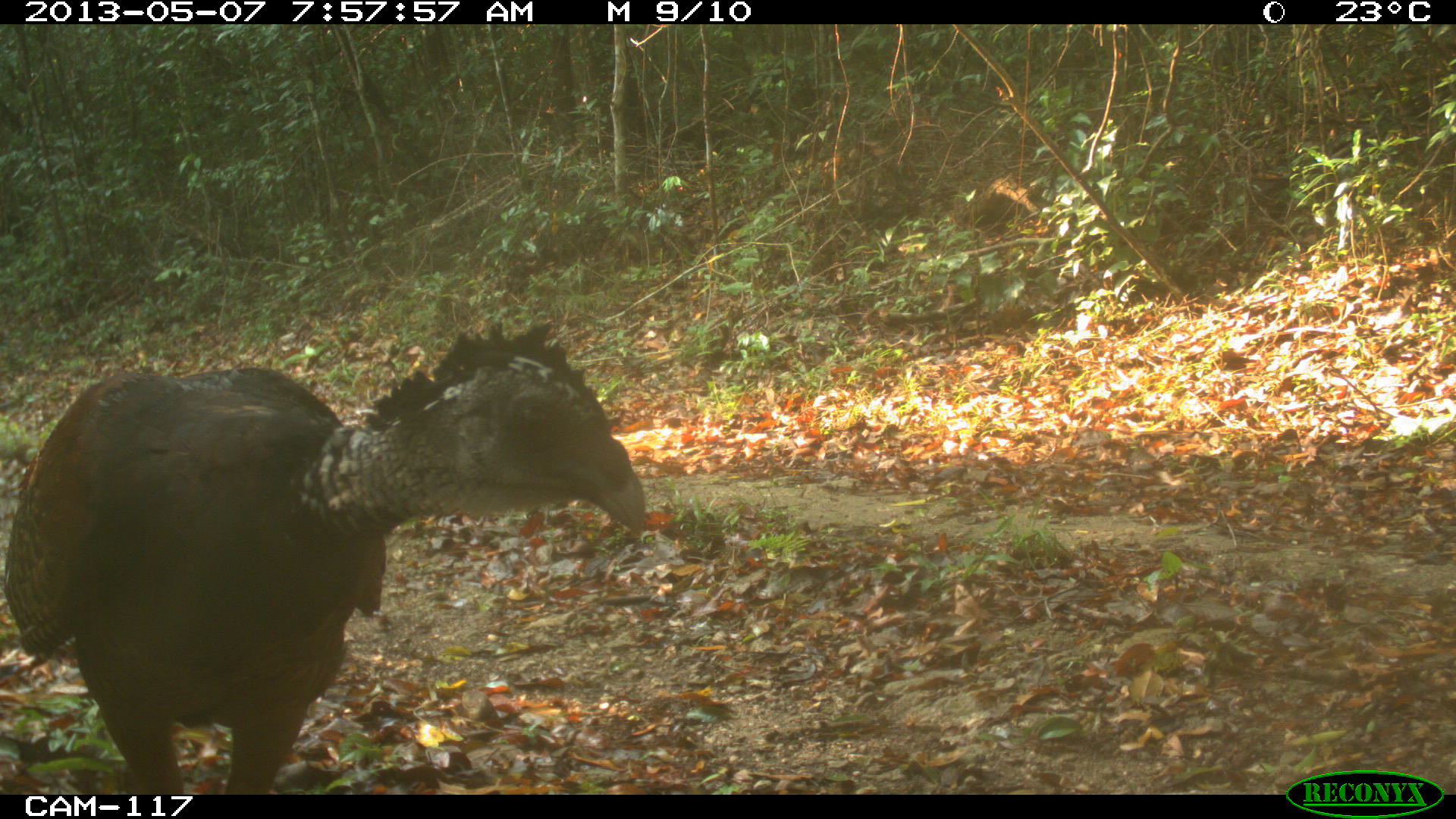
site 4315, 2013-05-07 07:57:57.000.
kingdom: Animalia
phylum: Chordata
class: Aves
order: Galliformes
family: Cracidae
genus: Crax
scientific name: Crax rubra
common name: great curassow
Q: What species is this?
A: Crax rubra (great curassow).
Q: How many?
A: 1.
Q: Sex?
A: Female.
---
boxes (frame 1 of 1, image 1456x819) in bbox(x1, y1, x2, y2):
crax rubra: bbox(1, 323, 648, 791)